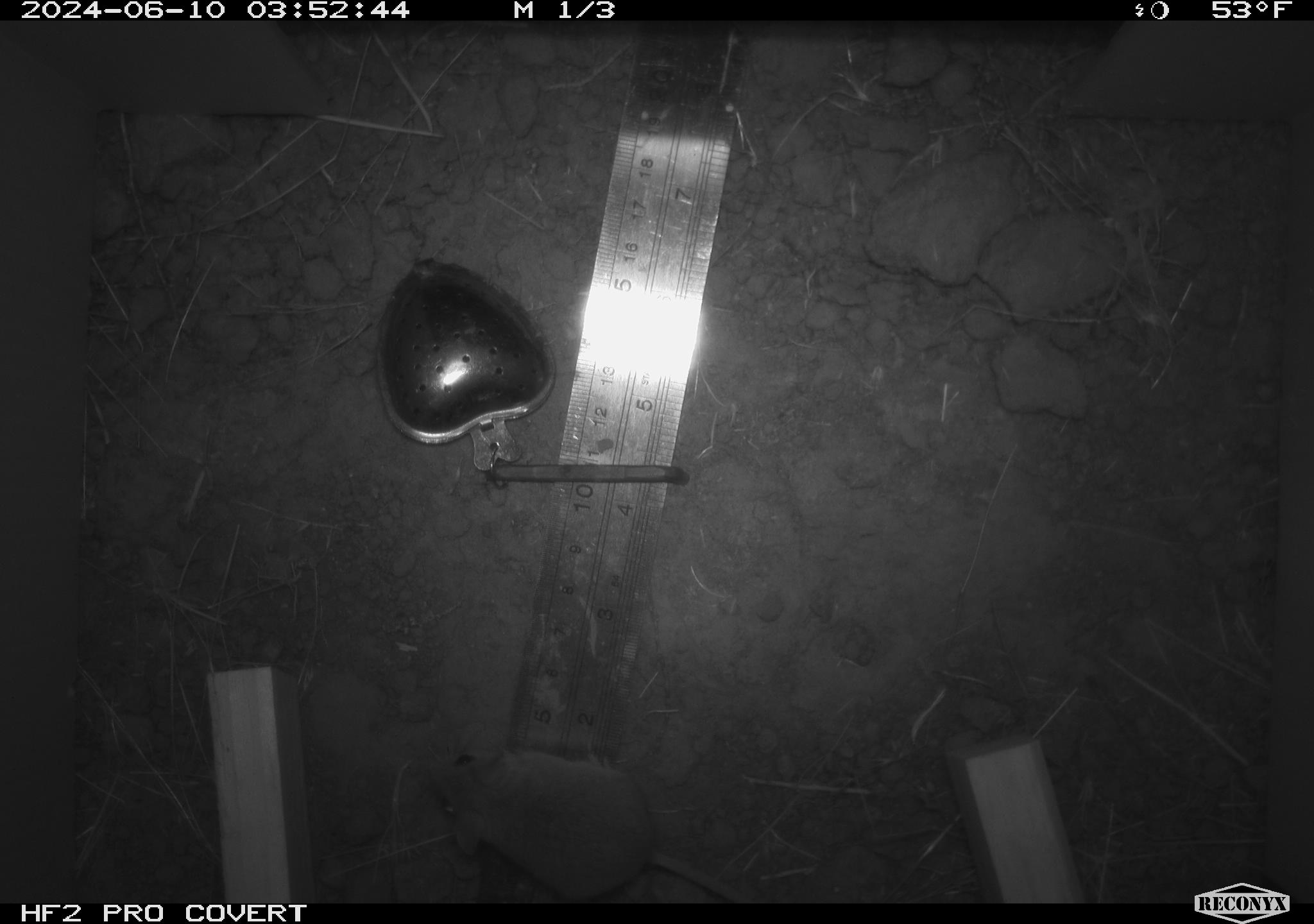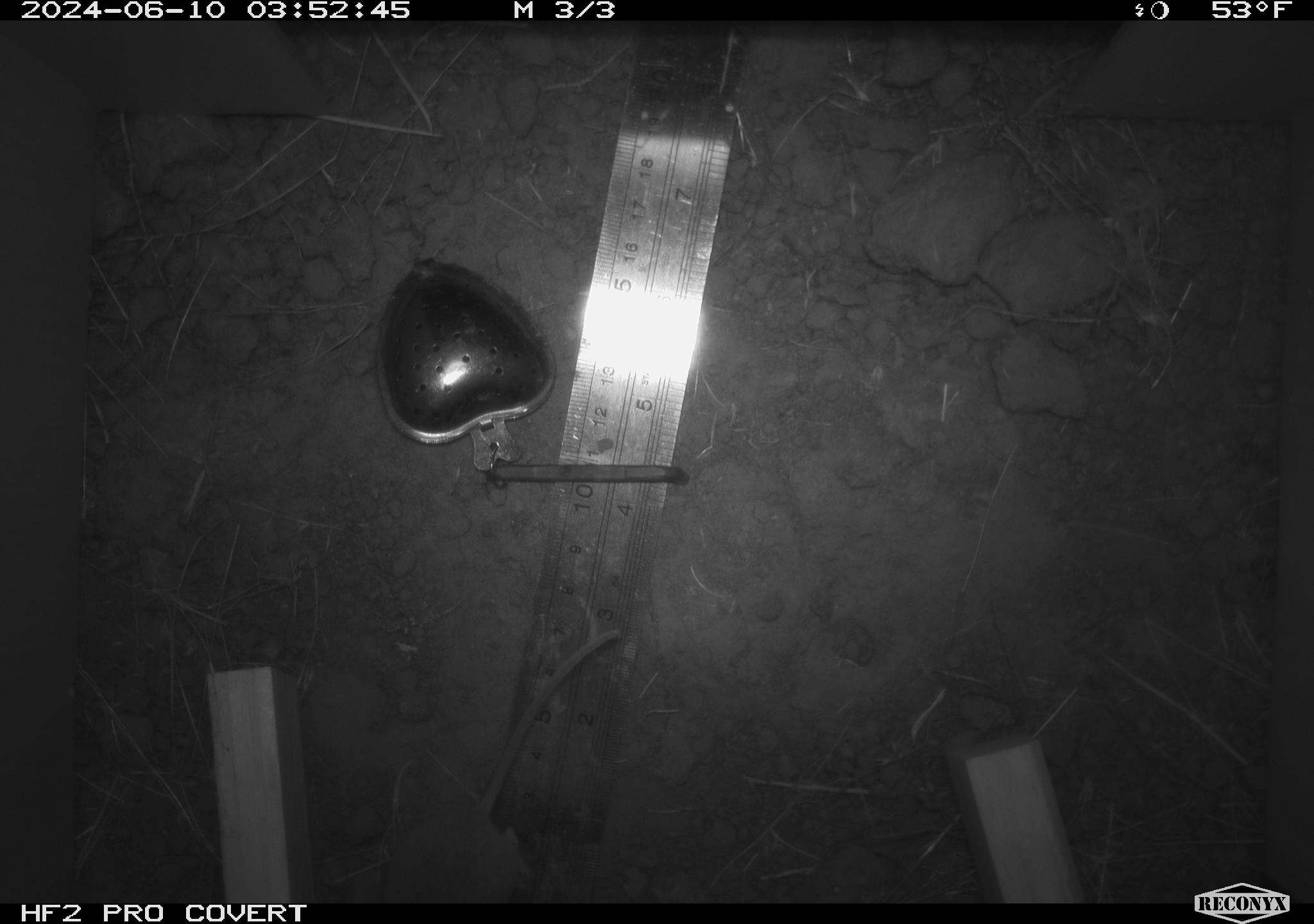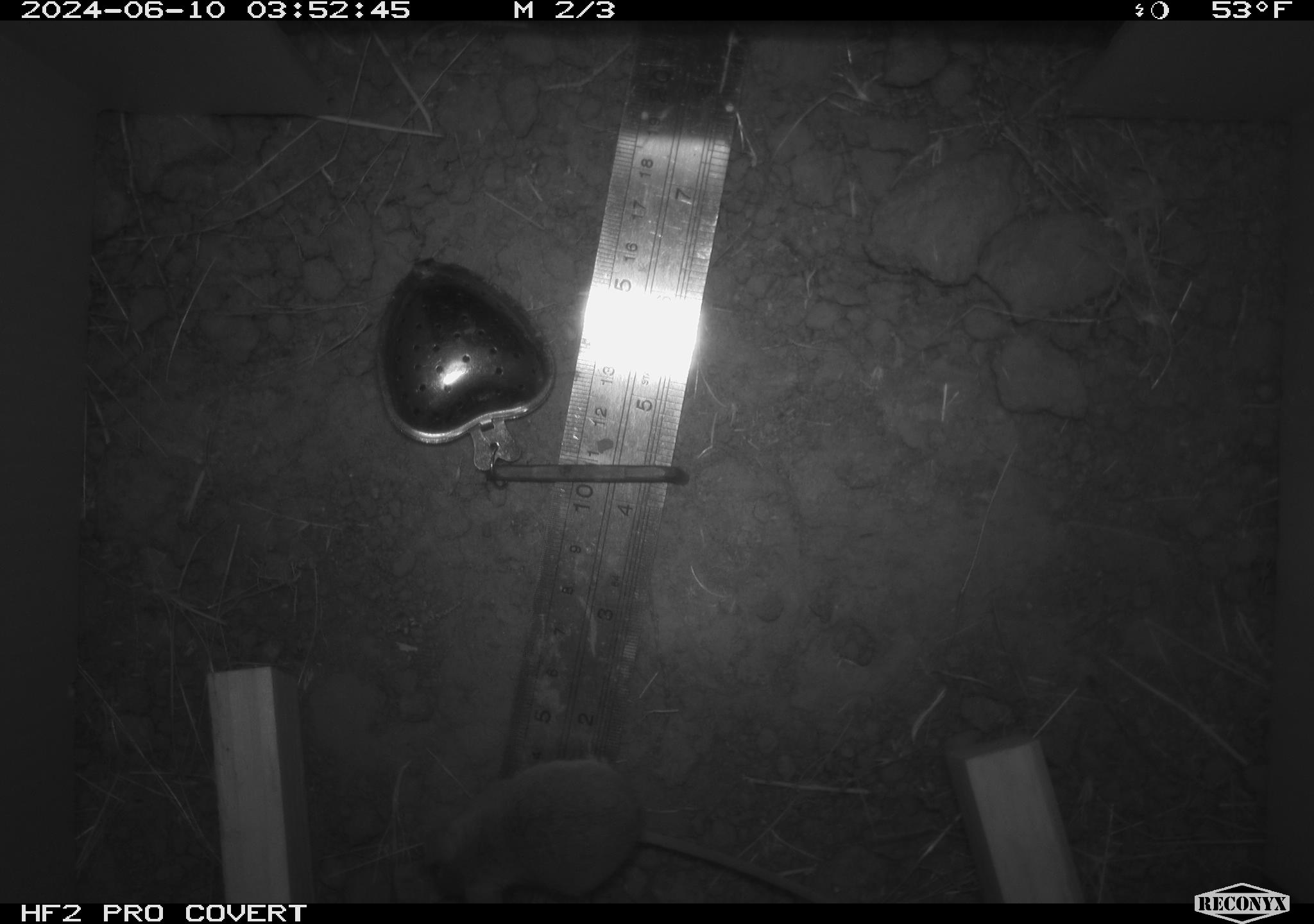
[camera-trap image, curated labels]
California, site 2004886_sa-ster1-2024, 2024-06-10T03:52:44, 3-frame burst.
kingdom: Animalia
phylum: Chordata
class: Mammalia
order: Rodentia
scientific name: Rodentia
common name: mouse species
Mouse species (Rodentia).